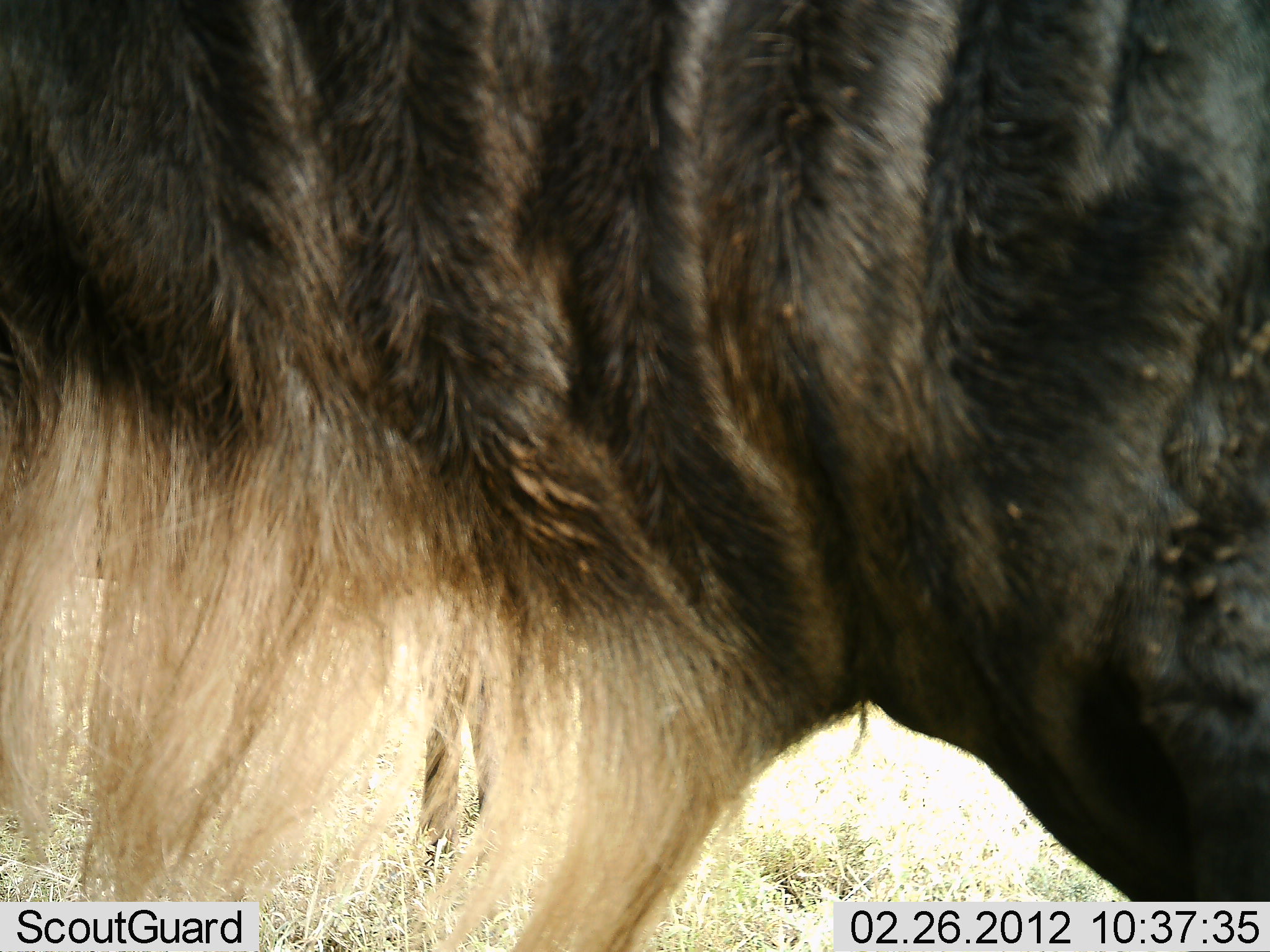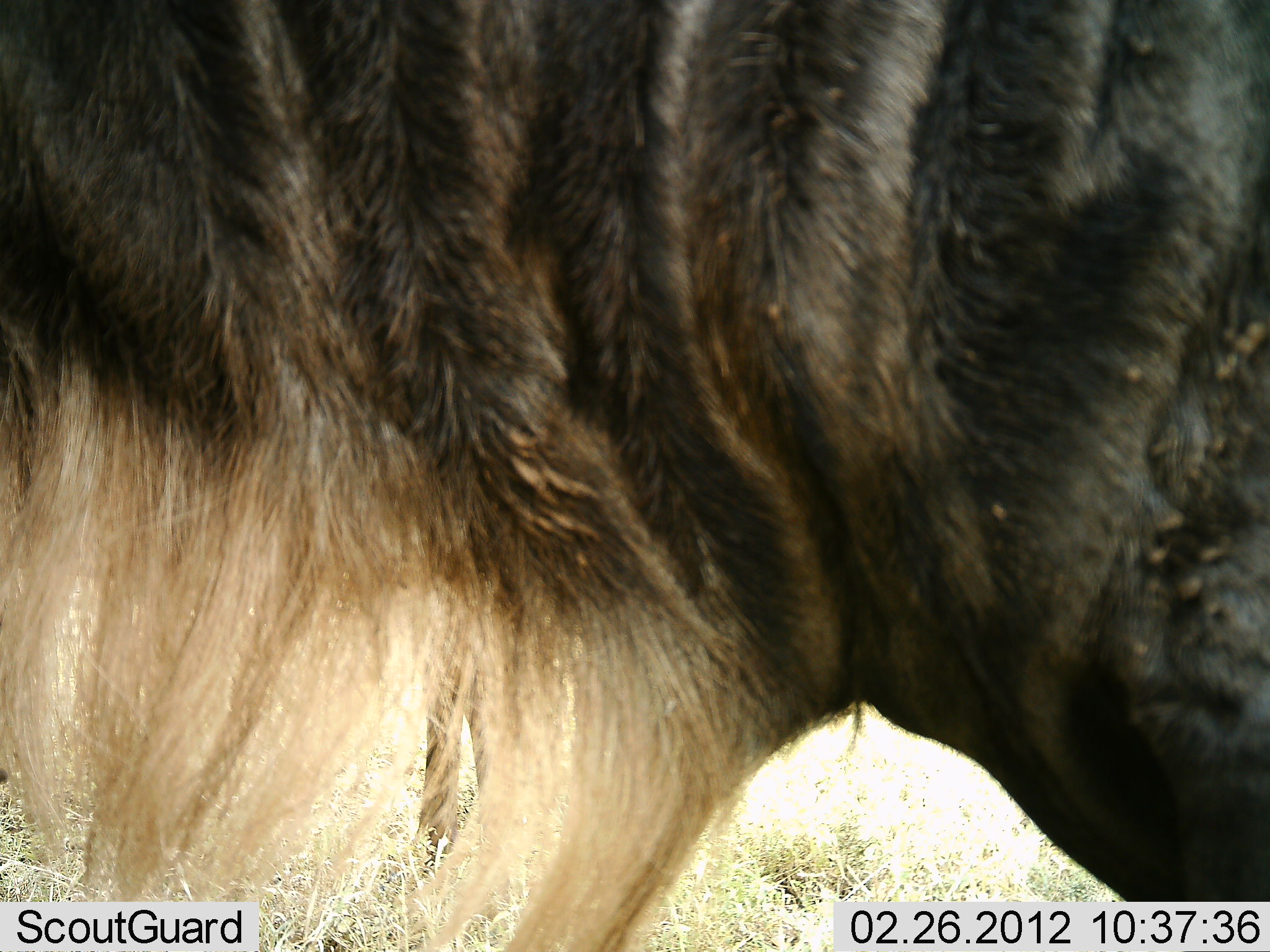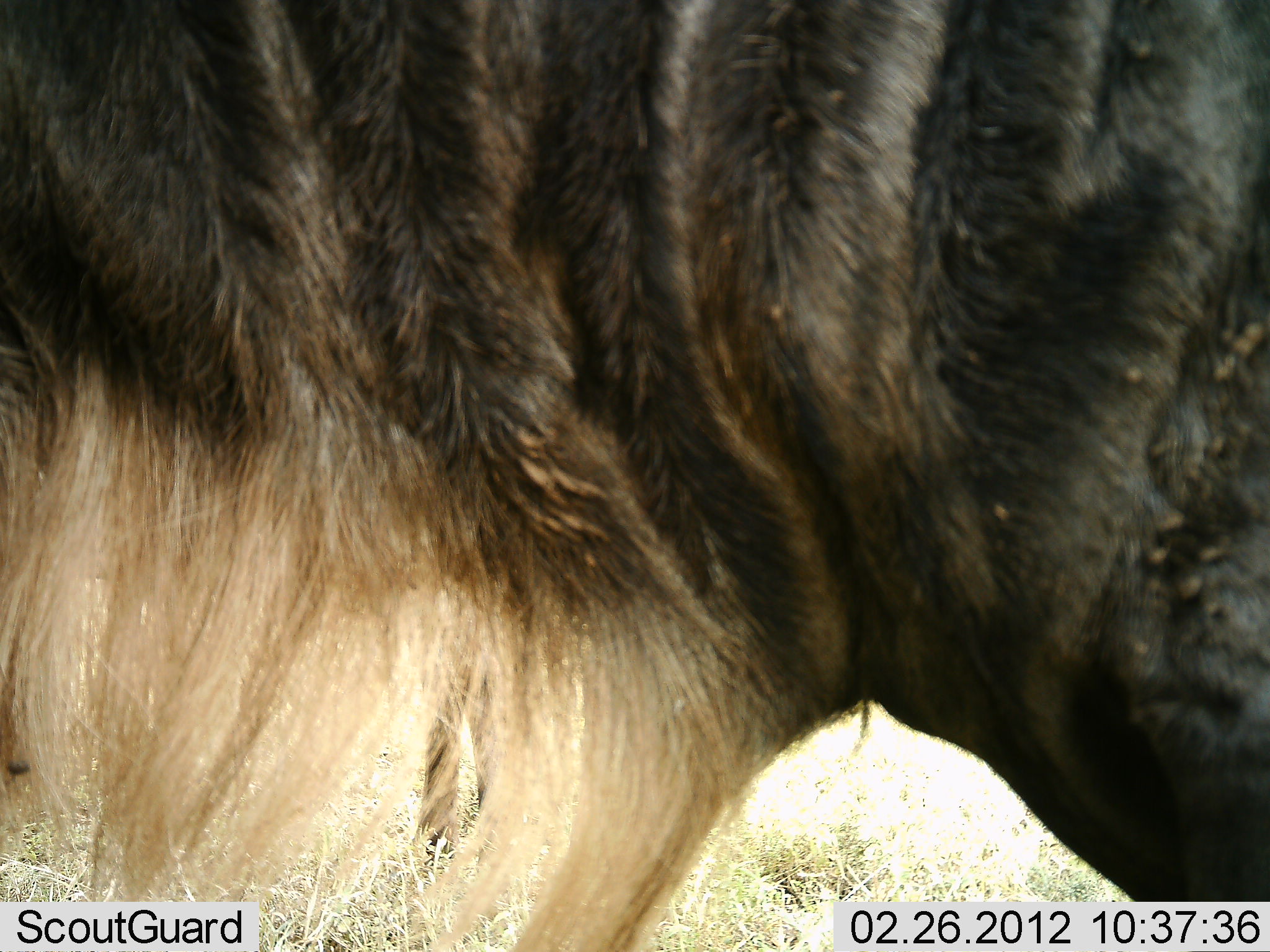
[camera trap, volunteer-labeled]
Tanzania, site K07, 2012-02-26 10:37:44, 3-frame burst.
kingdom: Animalia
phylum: Chordata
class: Mammalia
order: Artiodactyla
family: Bovidae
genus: Connochaetes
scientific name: Connochaetes taurinus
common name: blue wildebeest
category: wildebeest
Wildebeest (blue wildebeest) (Connochaetes taurinus), count 1. Behavior (volunteer vote fractions): standing 100%, resting 0%, moving 0%, interacting 0%. Young present (vote fraction): 0%. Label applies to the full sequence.